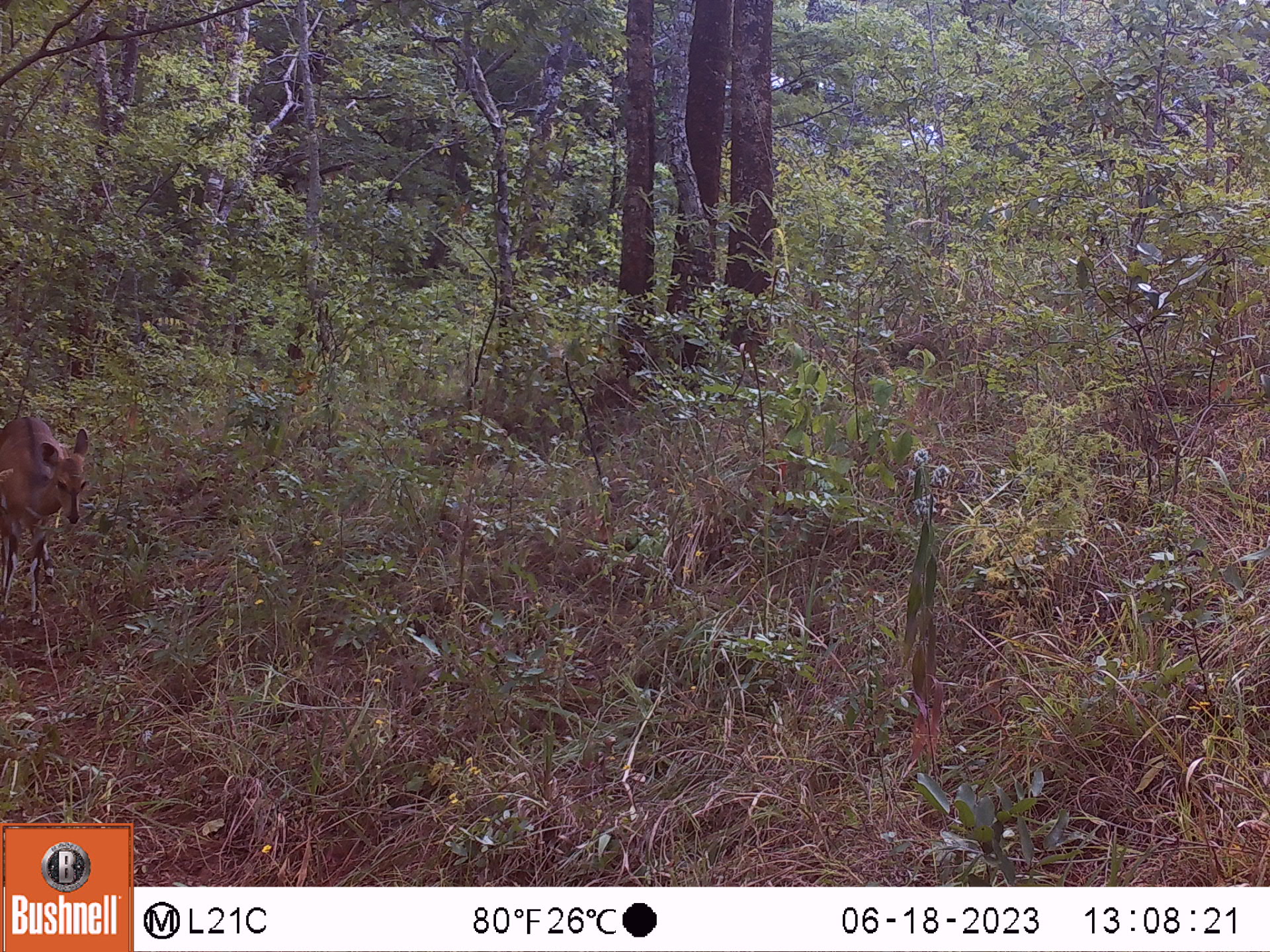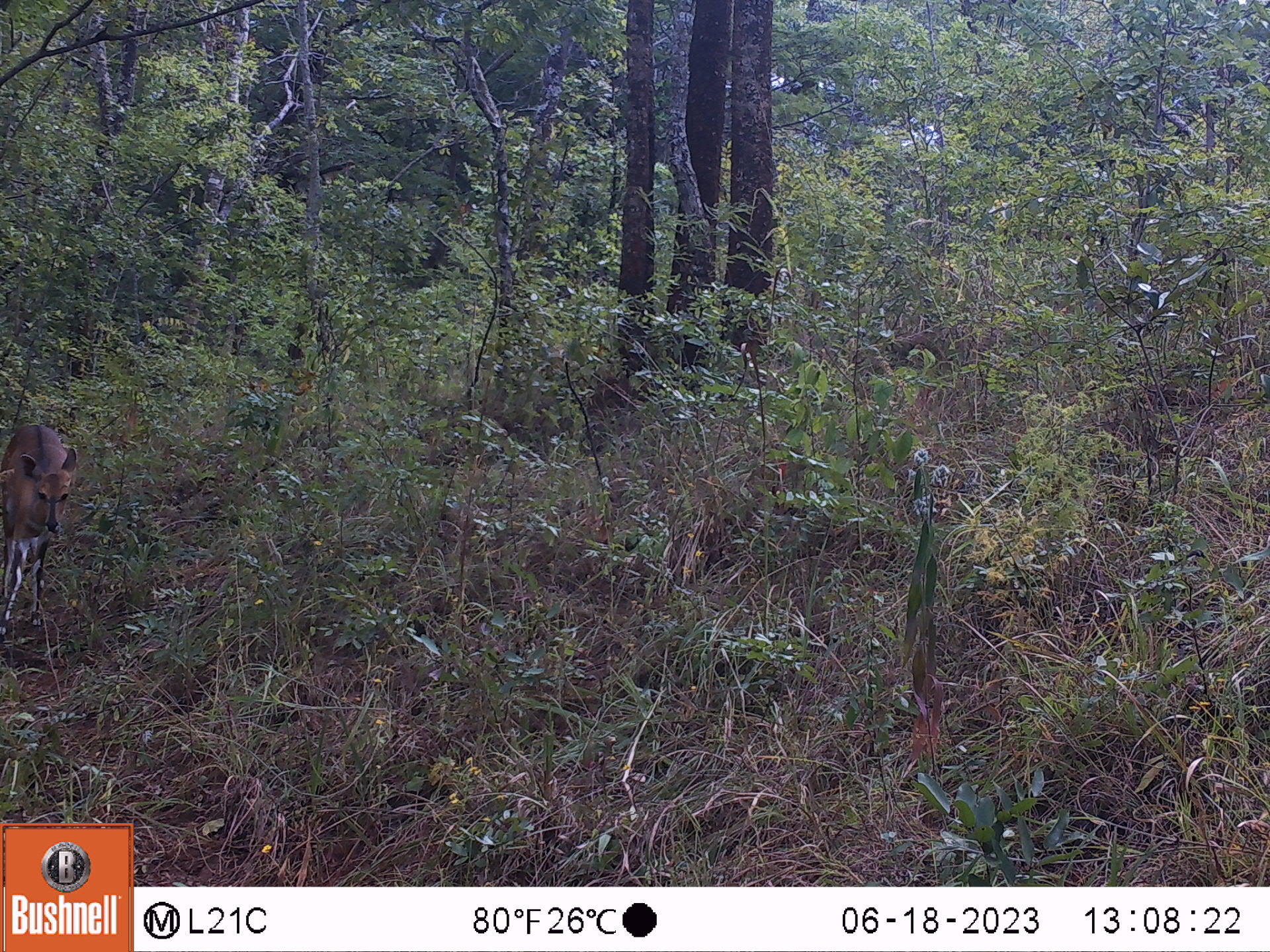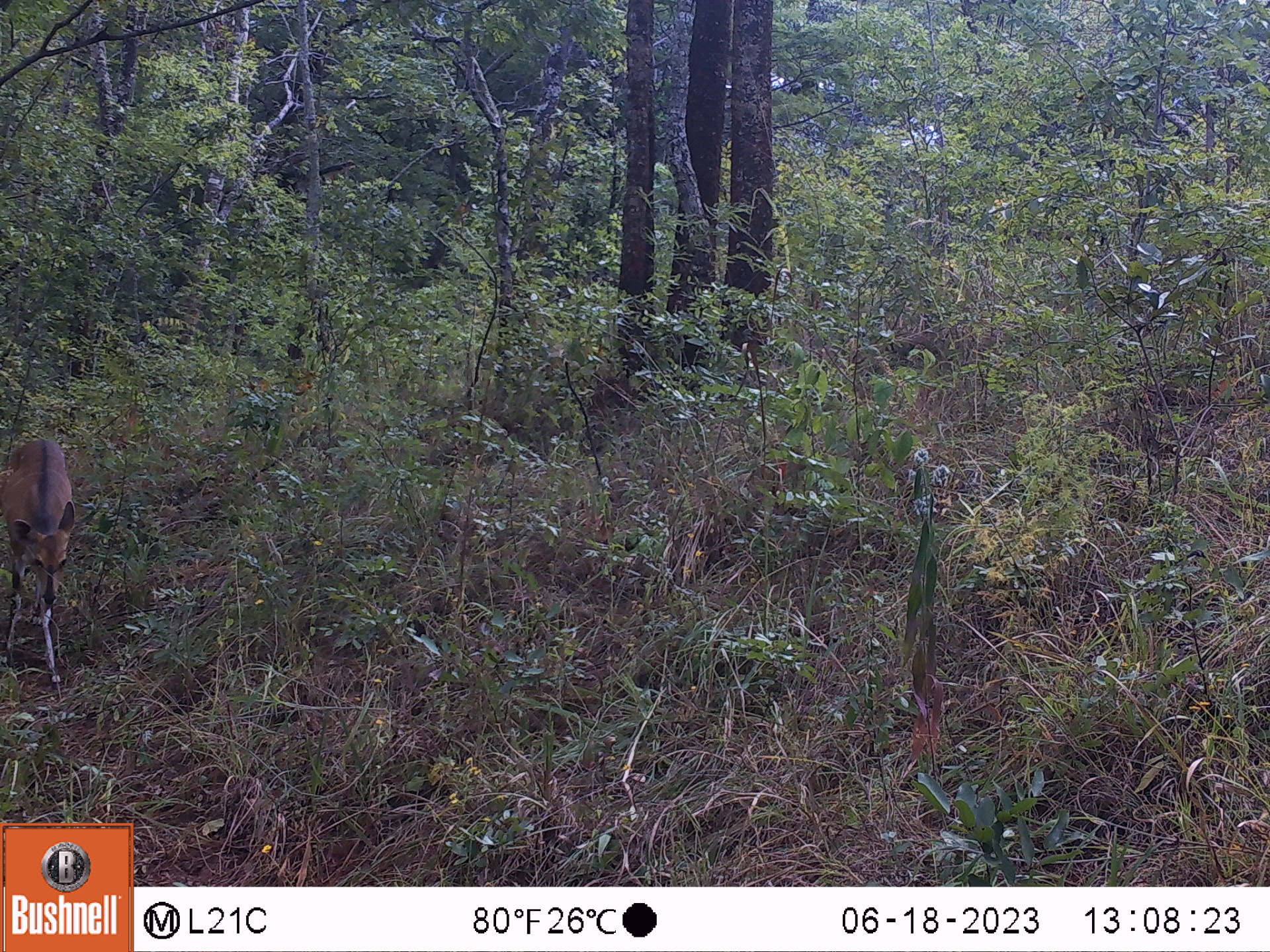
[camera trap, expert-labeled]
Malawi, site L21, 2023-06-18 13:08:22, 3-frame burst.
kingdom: Animalia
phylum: Chordata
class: Mammalia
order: Artiodactyla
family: Bovidae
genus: Tragelaphus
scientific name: Tragelaphus sylvaticus sylvaticus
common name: cape bushbuck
Cape bushbuck (Tragelaphus sylvaticus sylvaticus), count 1.